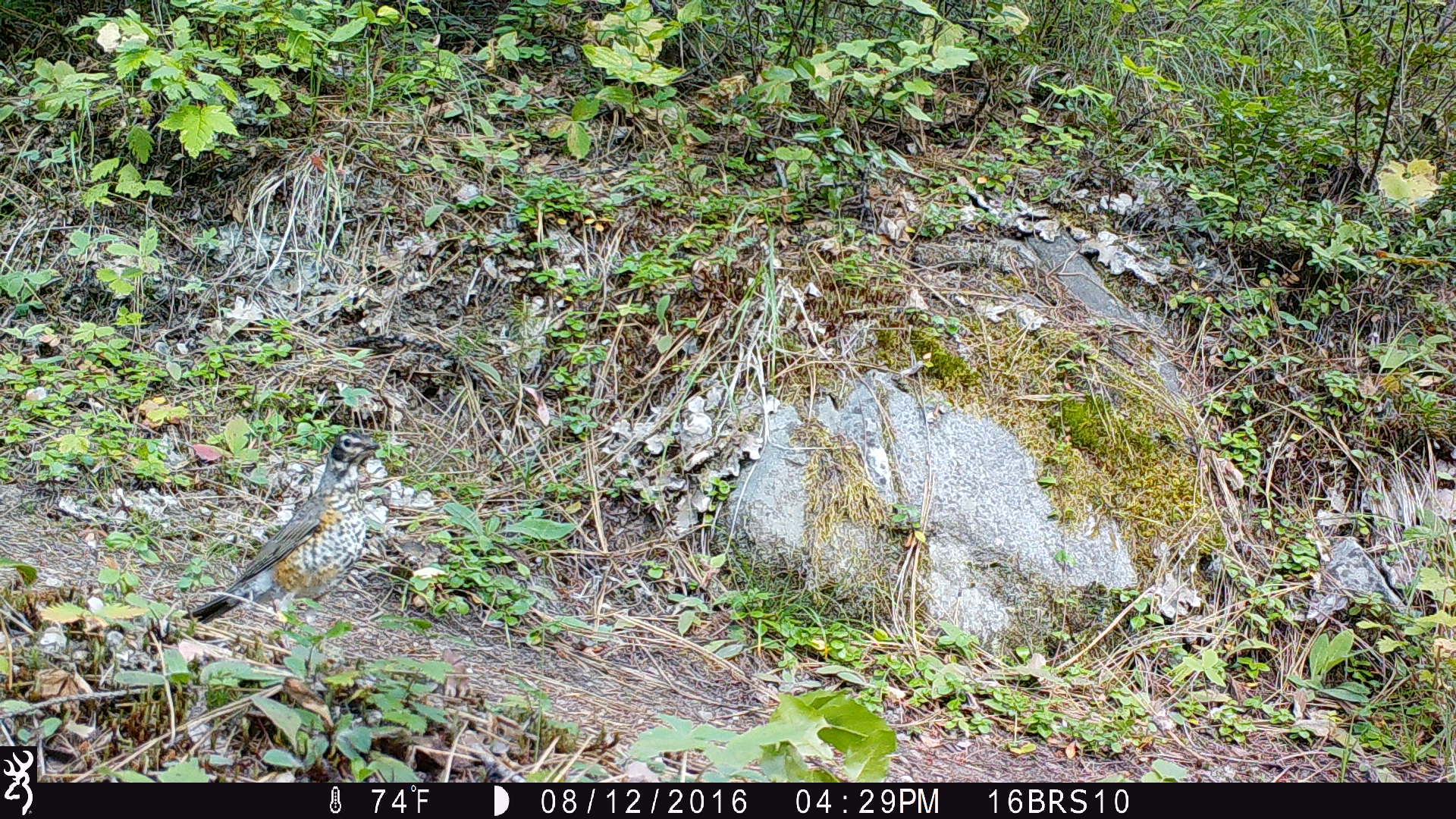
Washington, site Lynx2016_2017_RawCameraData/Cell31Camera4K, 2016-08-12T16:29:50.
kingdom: Animalia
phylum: Chordata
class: Aves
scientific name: Aves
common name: birds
Aves (birds). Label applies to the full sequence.